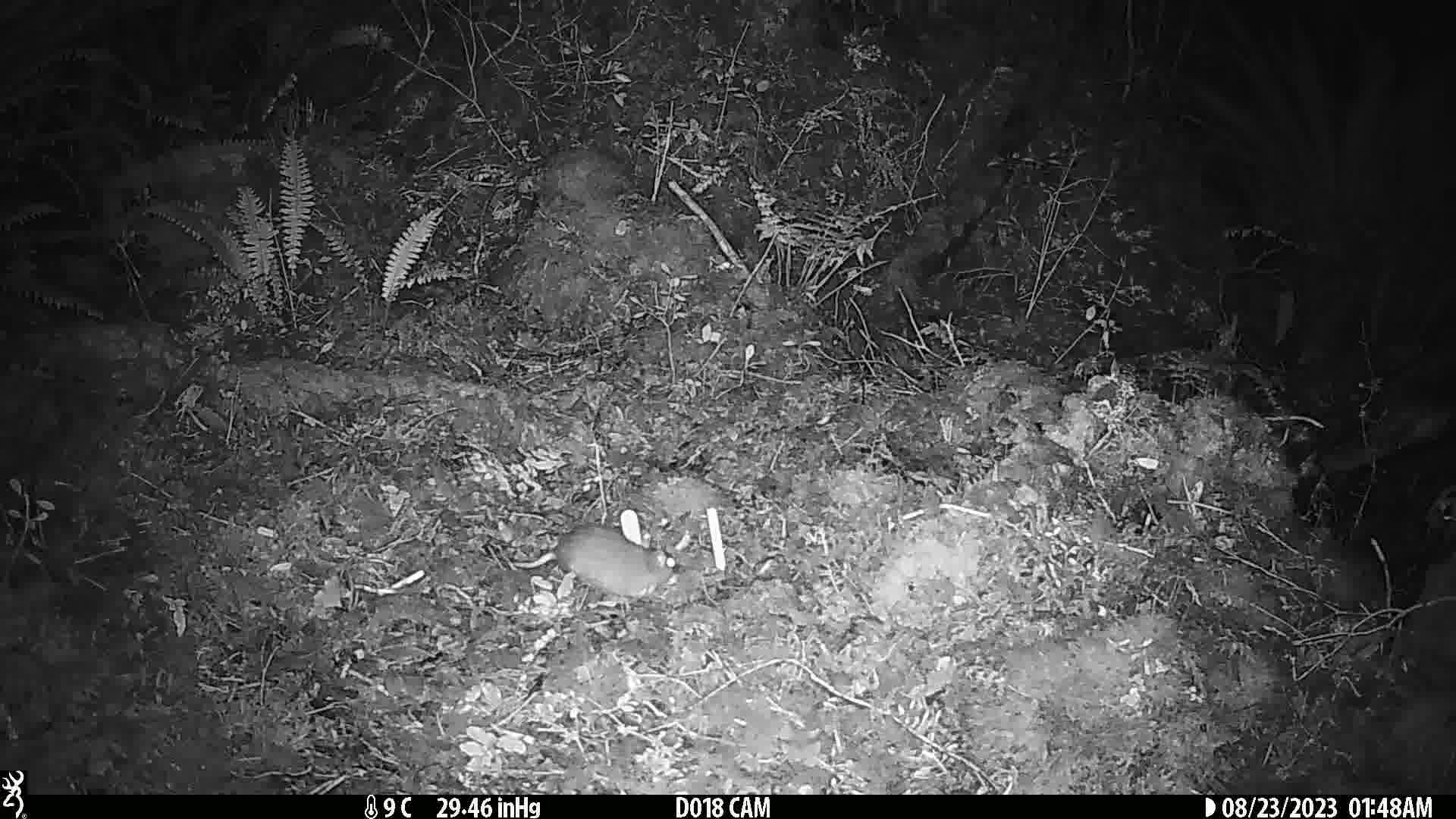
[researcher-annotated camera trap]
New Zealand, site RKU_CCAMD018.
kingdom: Animalia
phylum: Chordata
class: Mammalia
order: Rodentia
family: Muridae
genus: Rattus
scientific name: Rattus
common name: rat